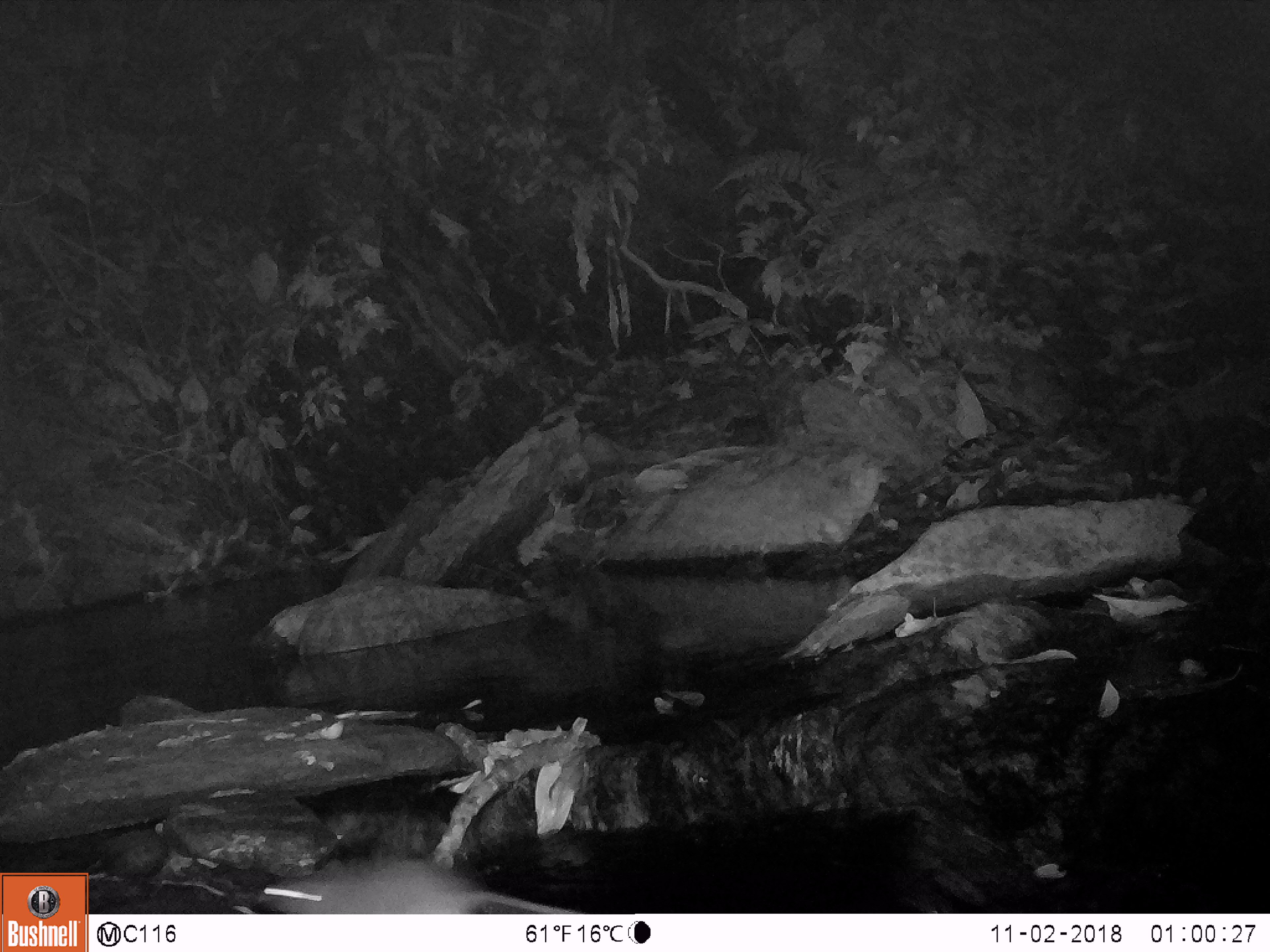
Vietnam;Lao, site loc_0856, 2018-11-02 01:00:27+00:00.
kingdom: Animalia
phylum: Chordata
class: Mammalia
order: Rodentia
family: Muridae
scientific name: Muridae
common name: old-world mice and rats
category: unidentified murid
Unidentified murid (old-world mice and rats) (Muridae). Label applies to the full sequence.